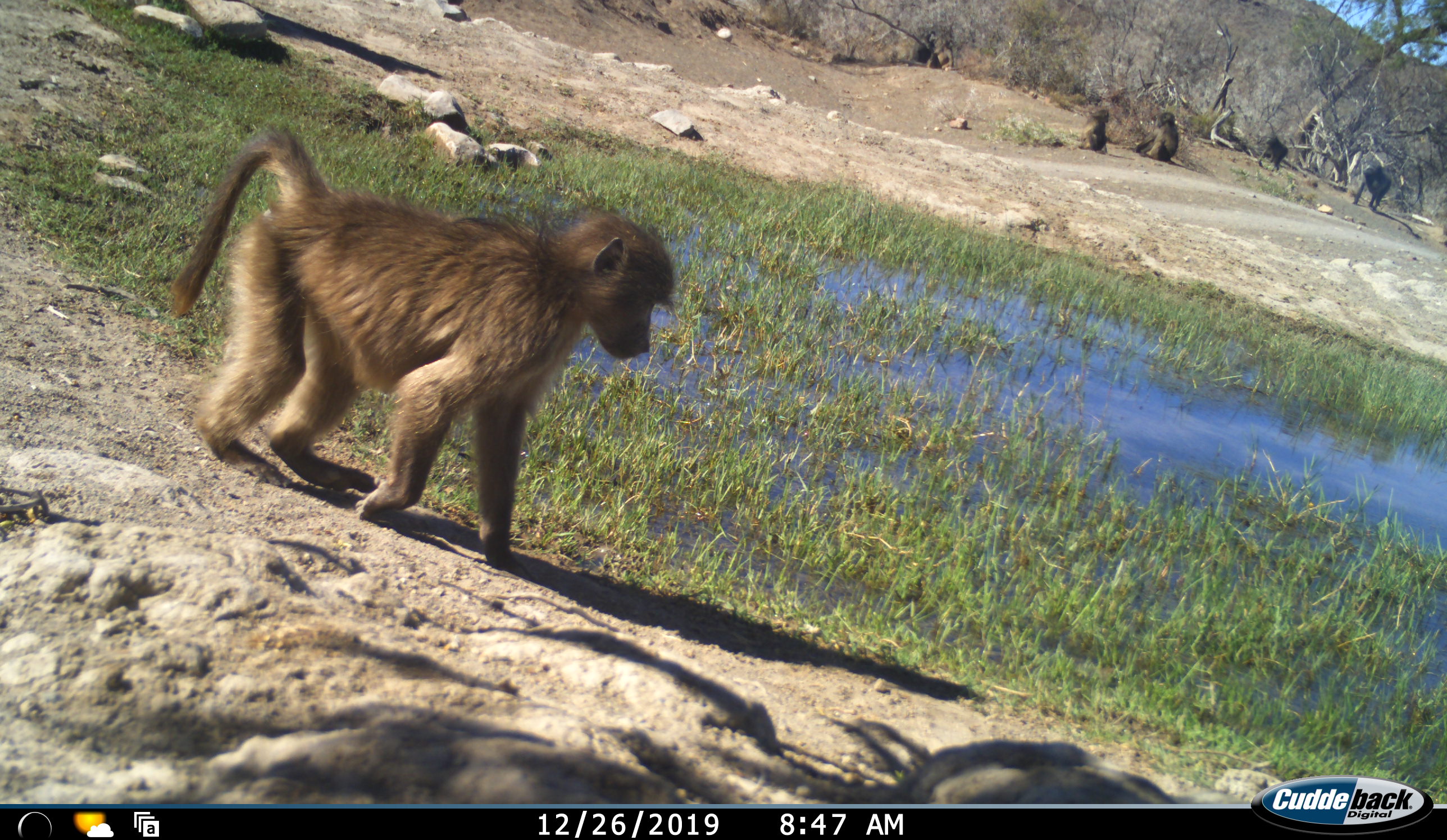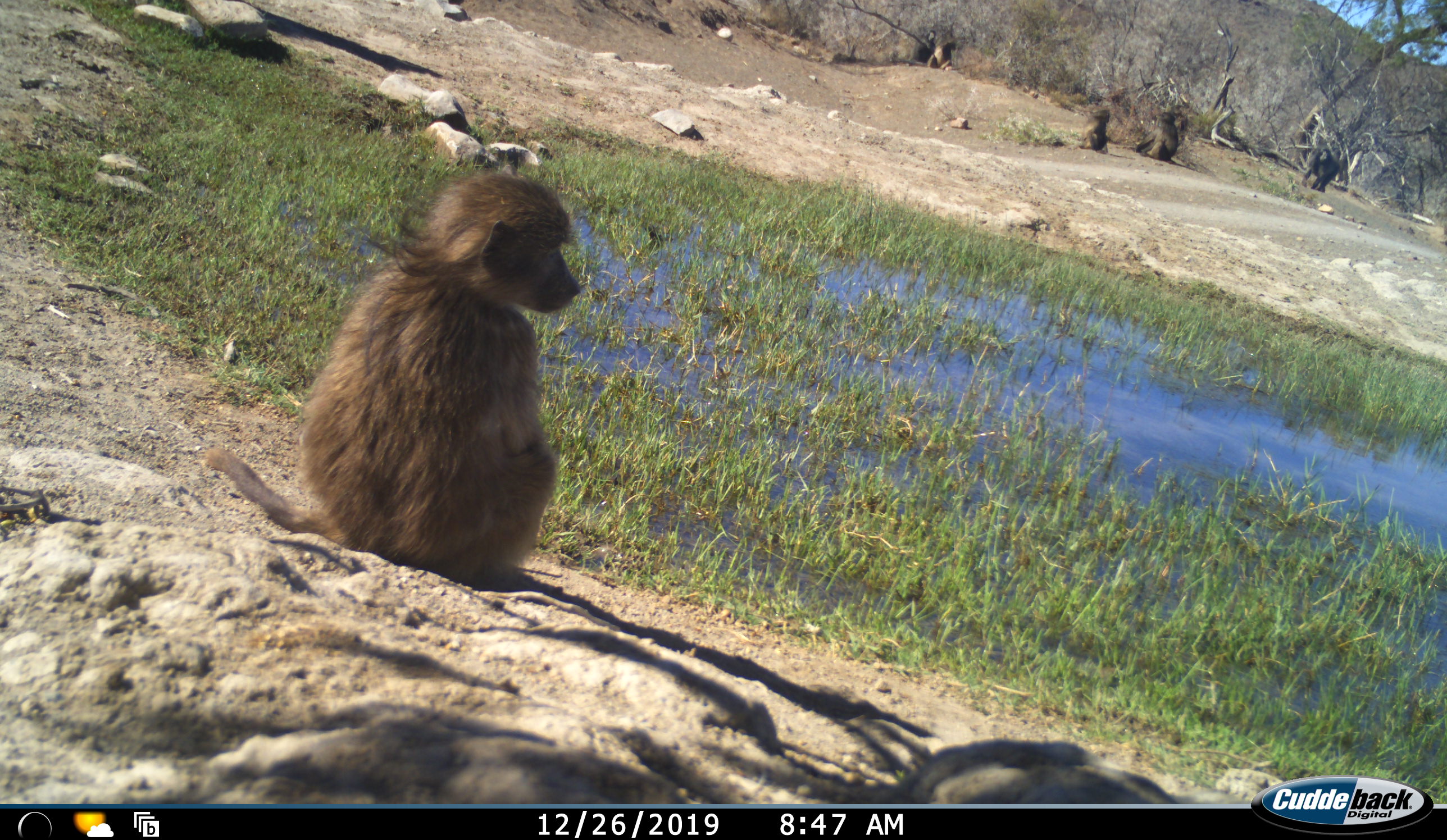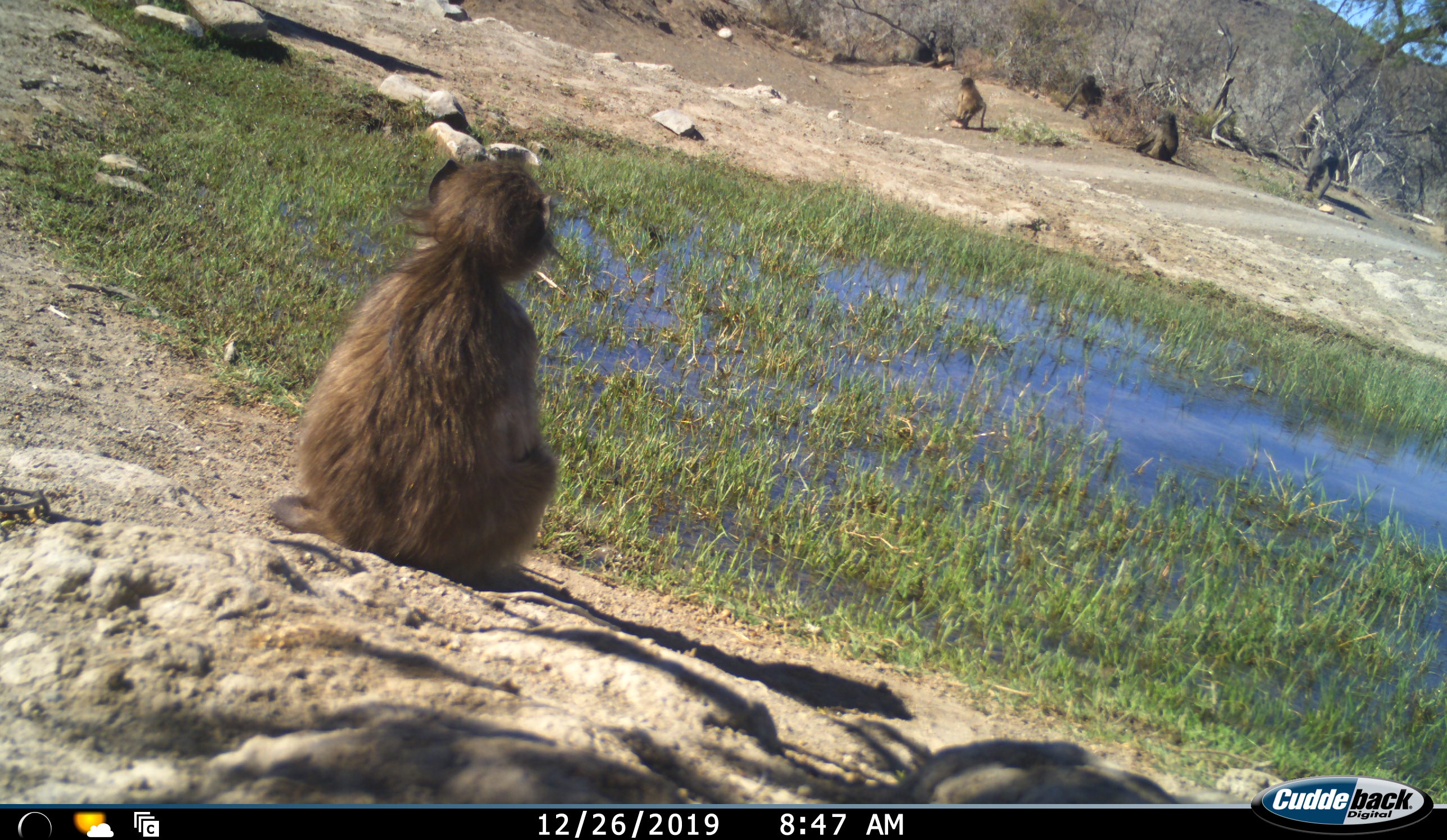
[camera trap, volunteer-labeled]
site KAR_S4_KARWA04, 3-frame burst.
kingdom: Animalia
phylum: Chordata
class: Mammalia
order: Primates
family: Cercopithecidae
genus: Papio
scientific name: Papio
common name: baboon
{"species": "baboon (Papio)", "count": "6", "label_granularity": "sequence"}